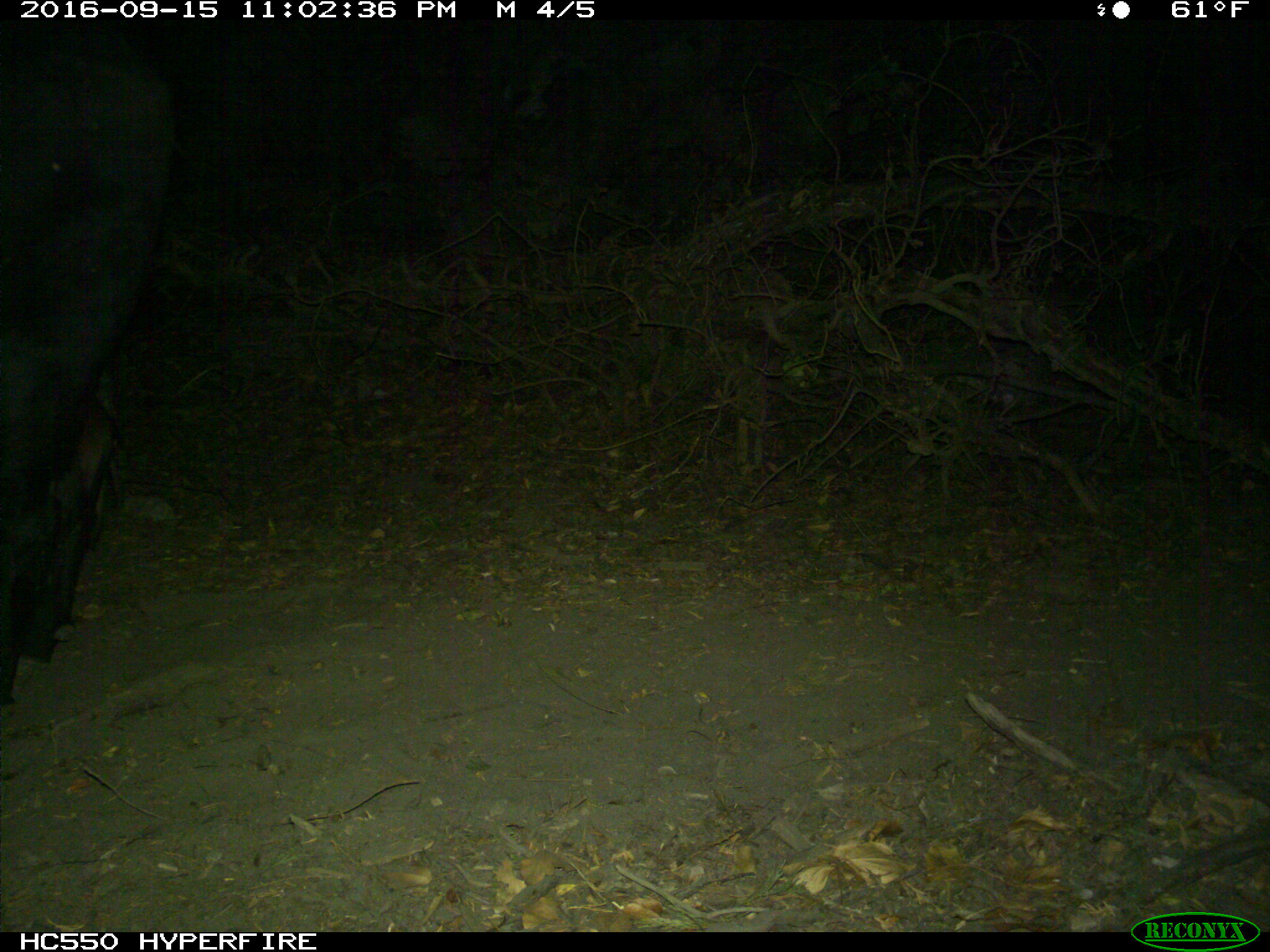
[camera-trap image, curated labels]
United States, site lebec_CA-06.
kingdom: Animalia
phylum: Chordata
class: Mammalia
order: Artiodactyla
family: Bovidae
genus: Bos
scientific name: Bos taurus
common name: domestic cow